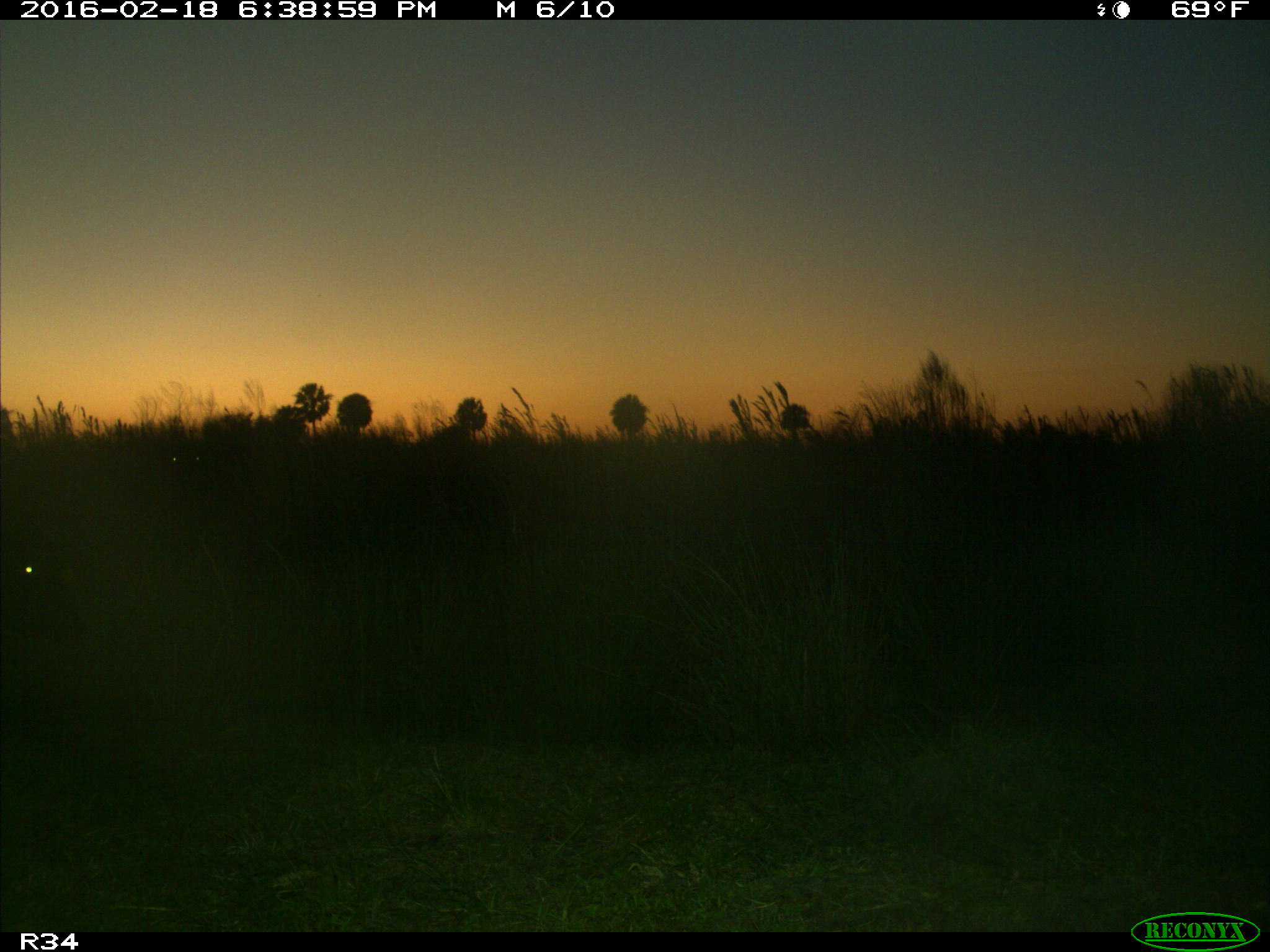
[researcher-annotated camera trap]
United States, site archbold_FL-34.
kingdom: Animalia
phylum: Chordata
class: Mammalia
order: Artiodactyla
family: Bovidae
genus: Bos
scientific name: Bos taurus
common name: domestic cow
Bos taurus (domestic cow).